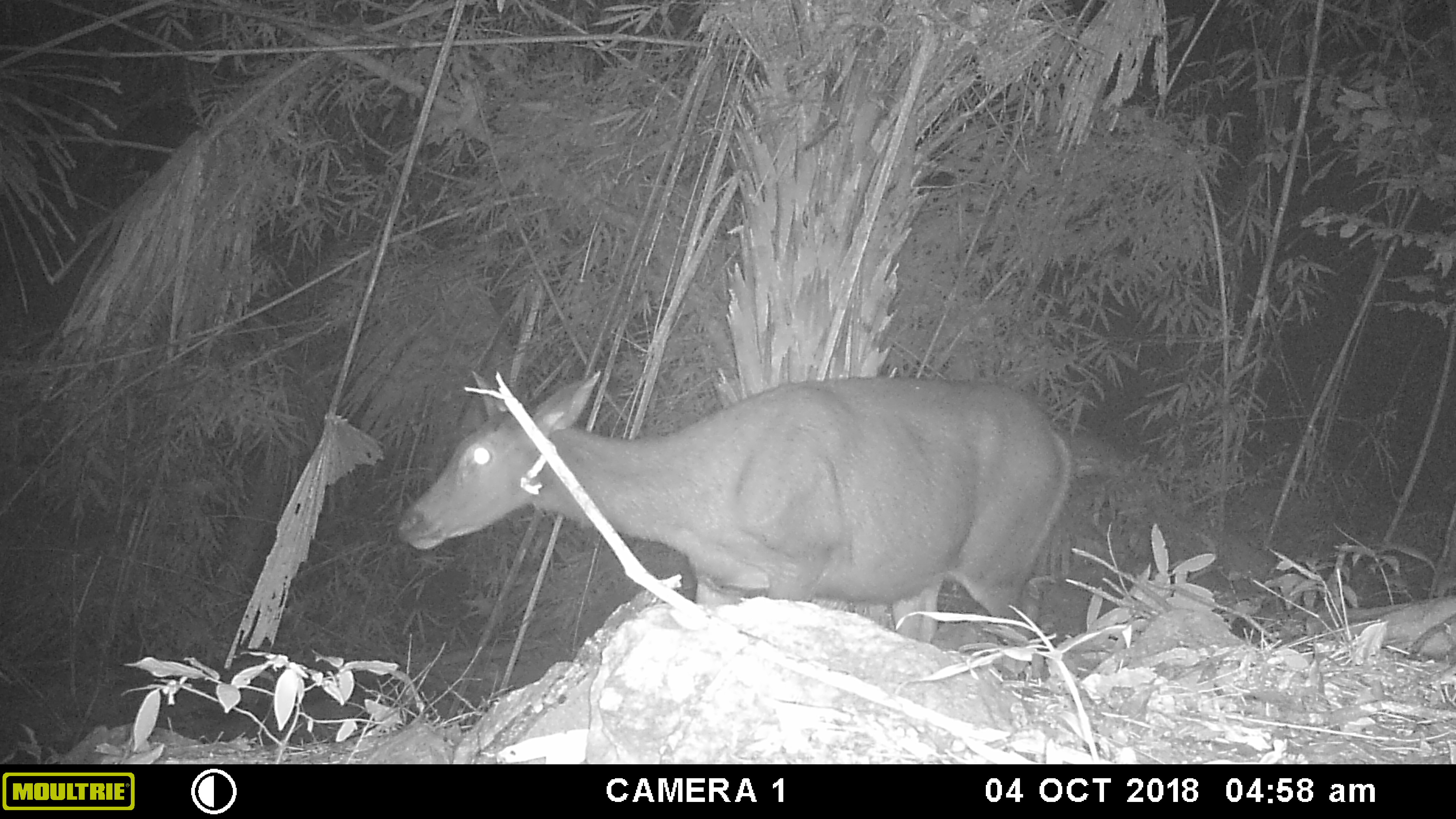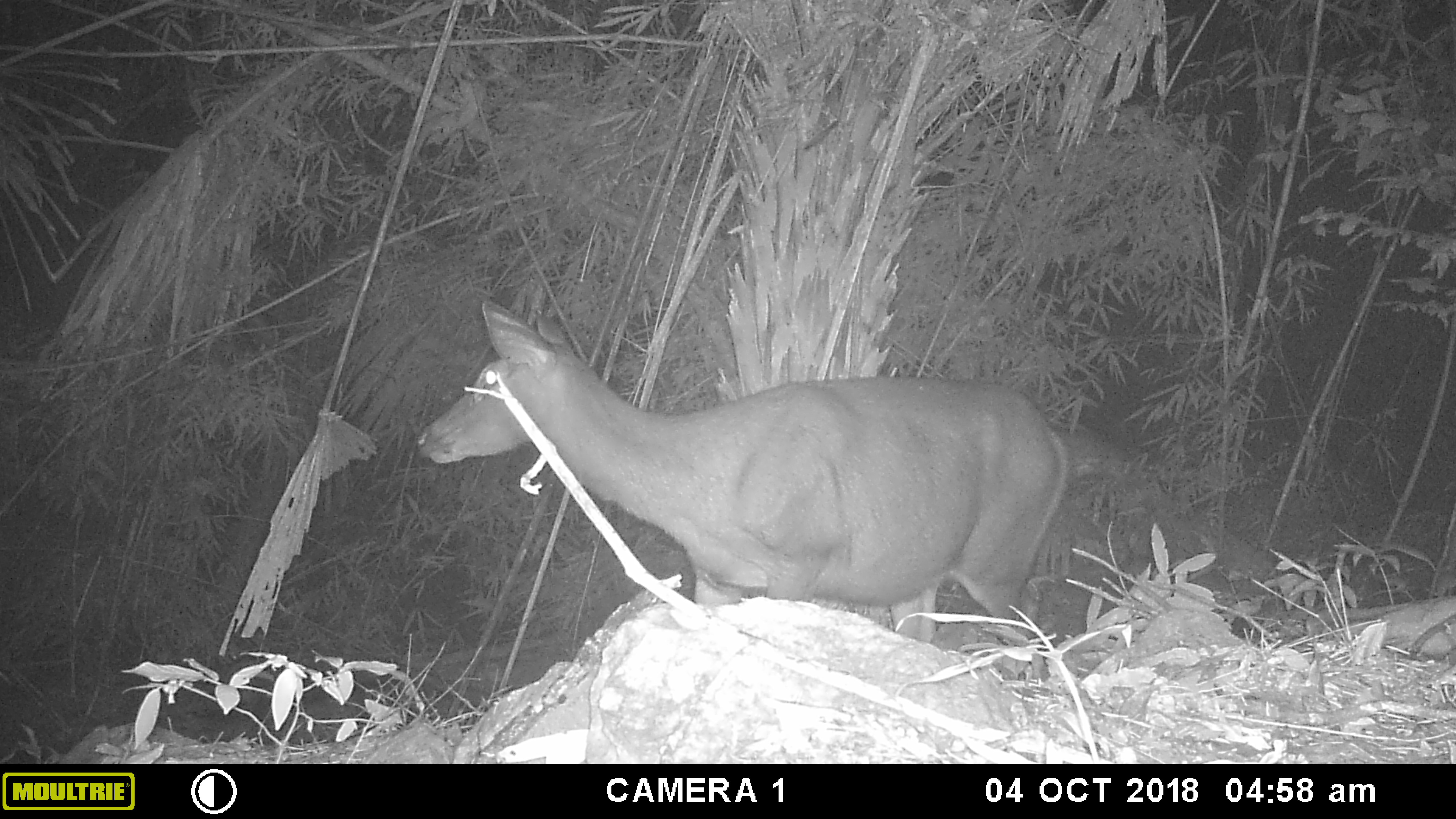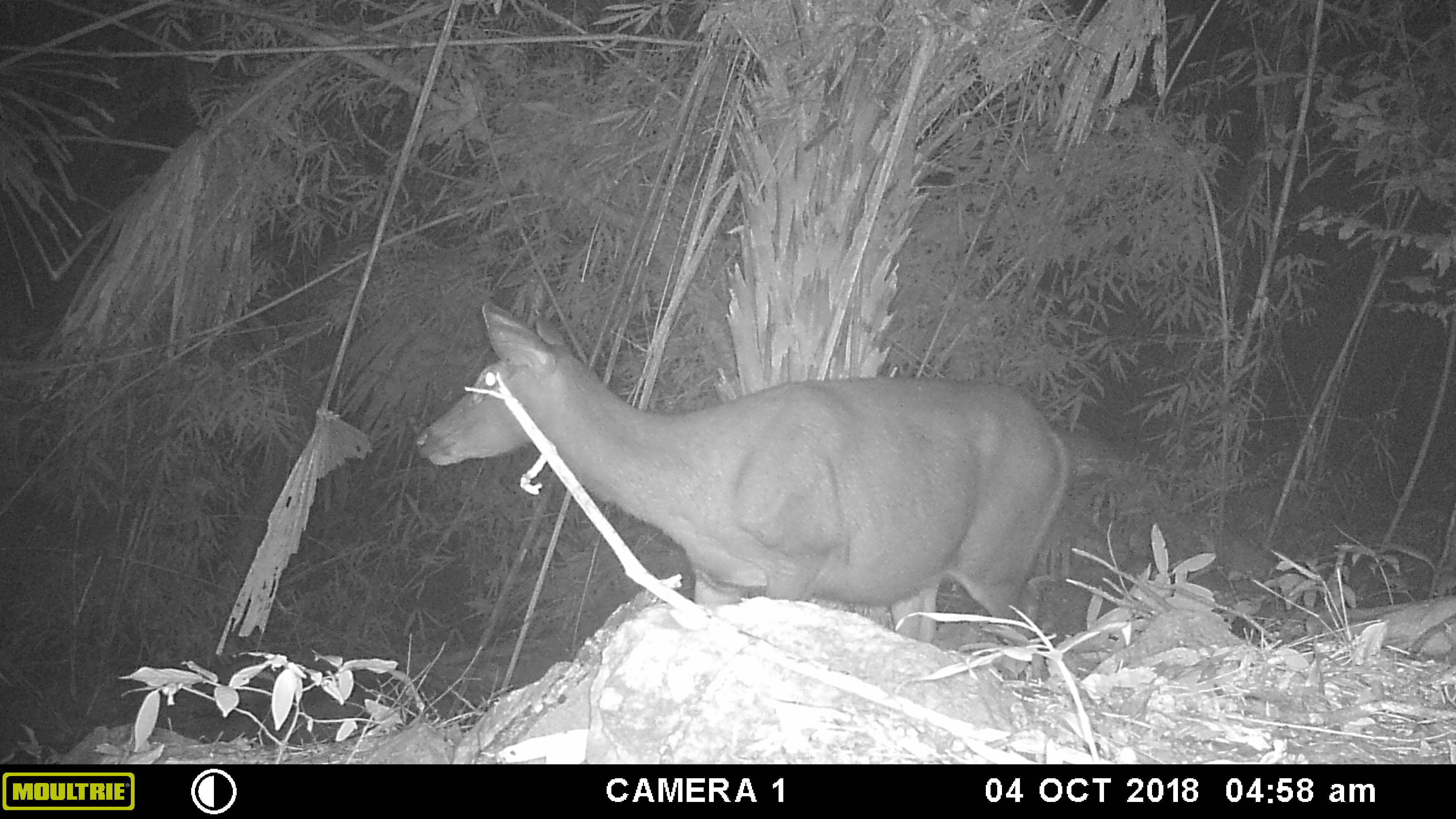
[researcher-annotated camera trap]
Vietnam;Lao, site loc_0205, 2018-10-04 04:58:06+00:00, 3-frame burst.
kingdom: Animalia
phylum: Chordata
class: Mammalia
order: Artiodactyla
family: Cervidae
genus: Rusa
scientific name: Rusa unicolor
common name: sambar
Sambar (Rusa unicolor). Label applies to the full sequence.